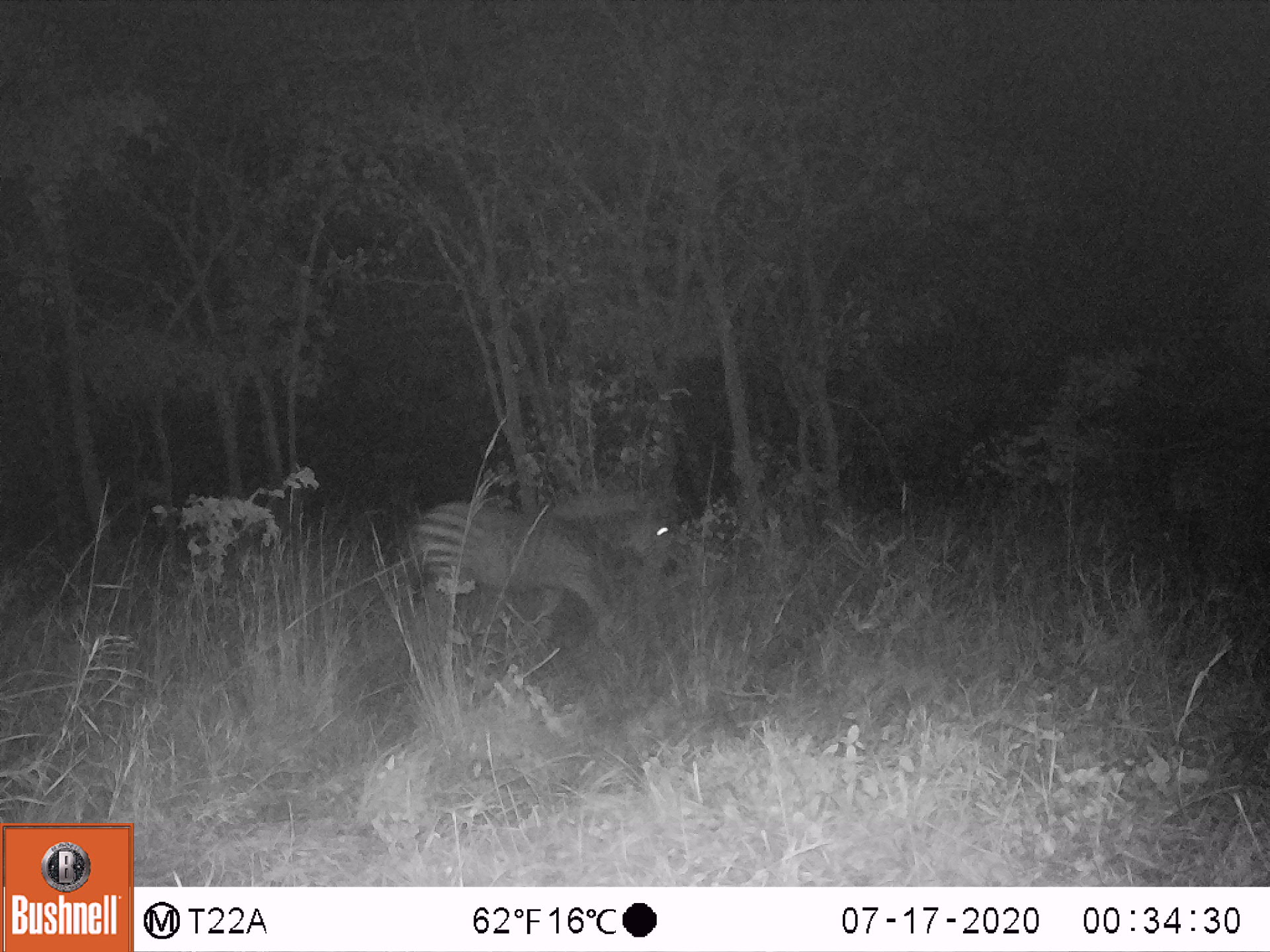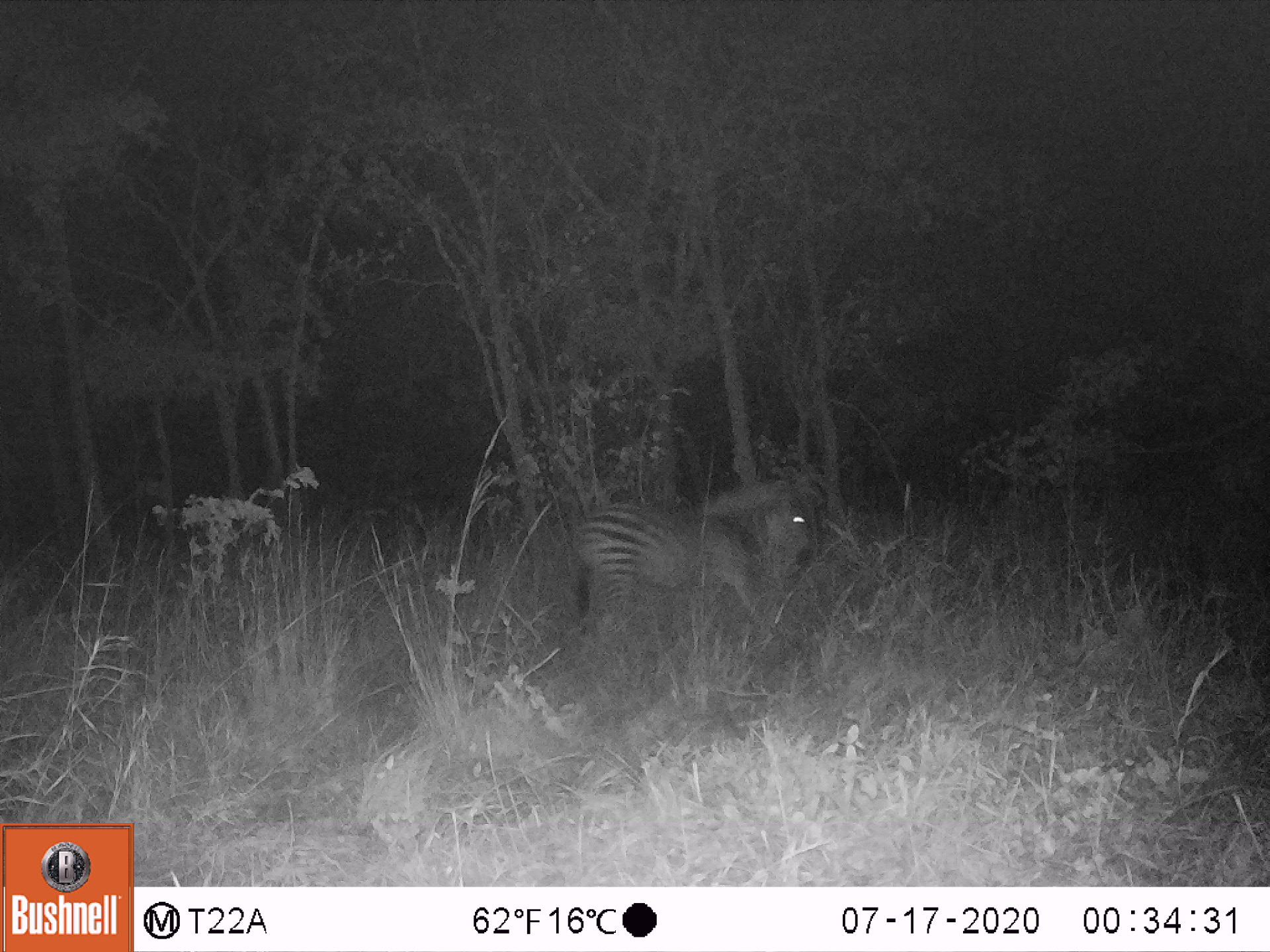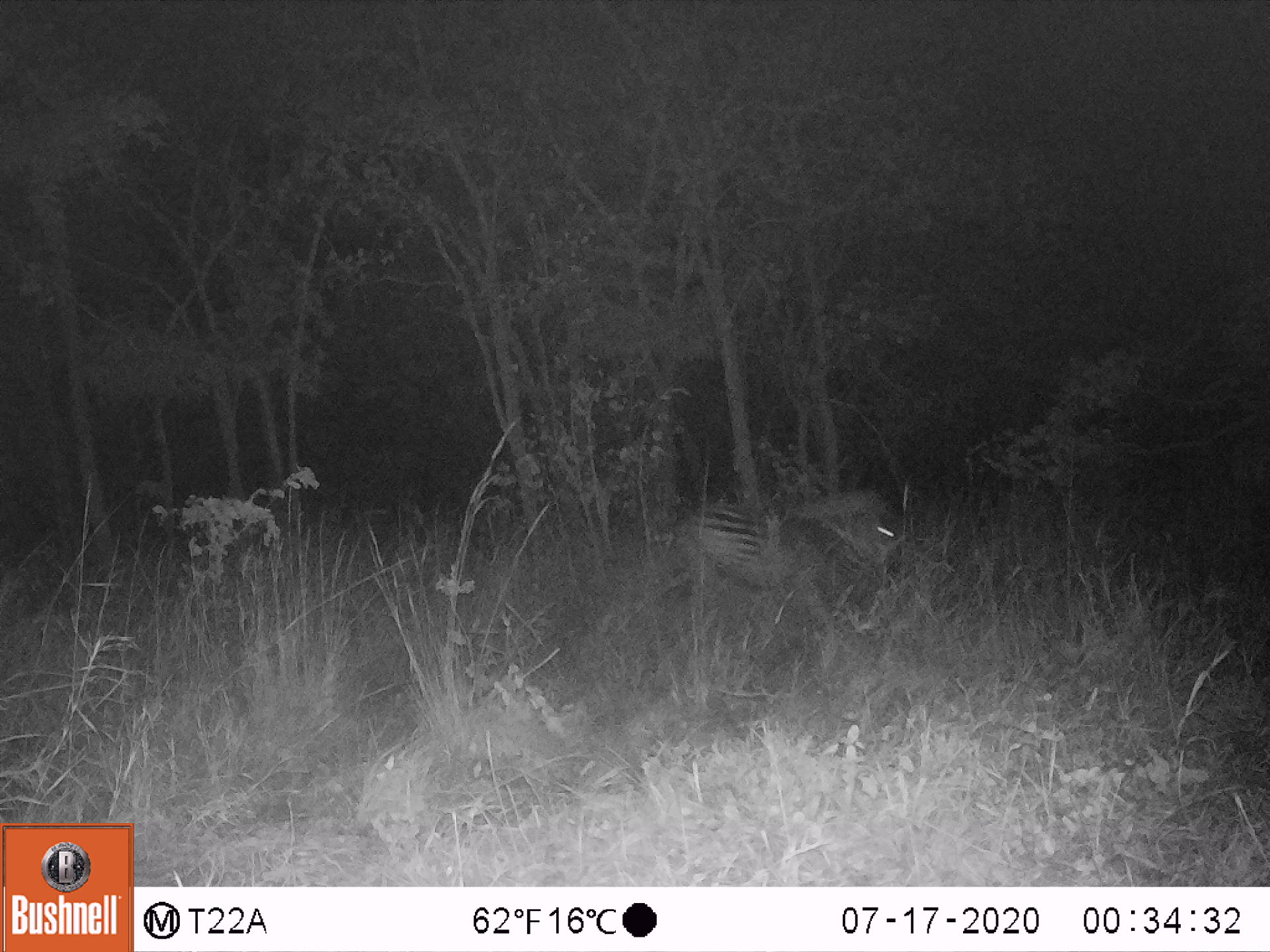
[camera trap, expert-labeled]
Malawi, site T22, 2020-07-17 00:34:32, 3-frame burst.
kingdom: Animalia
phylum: Chordata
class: Mammalia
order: Perissodactyla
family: Equidae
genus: Equus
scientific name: Equus quagga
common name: plains zebra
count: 1